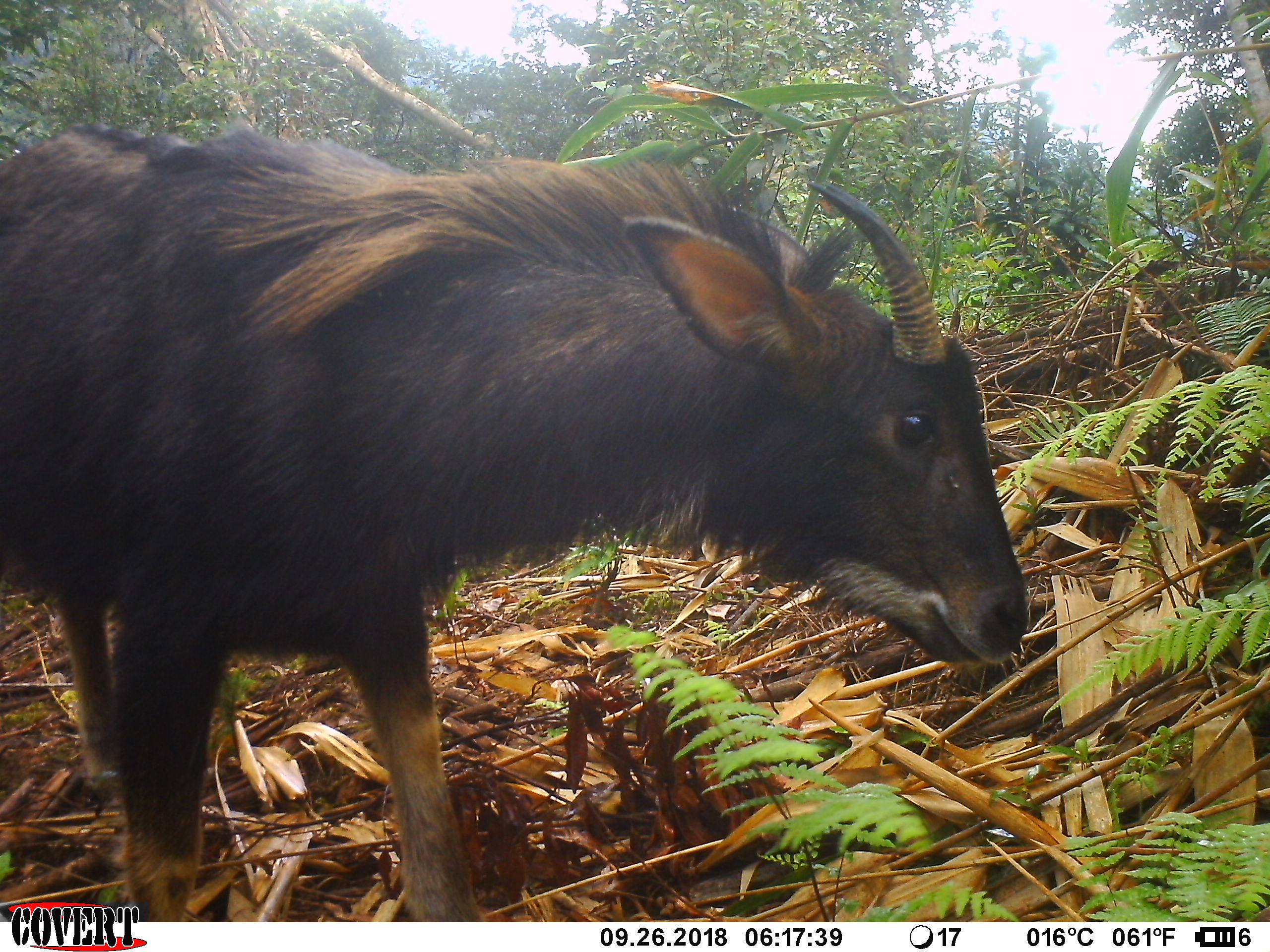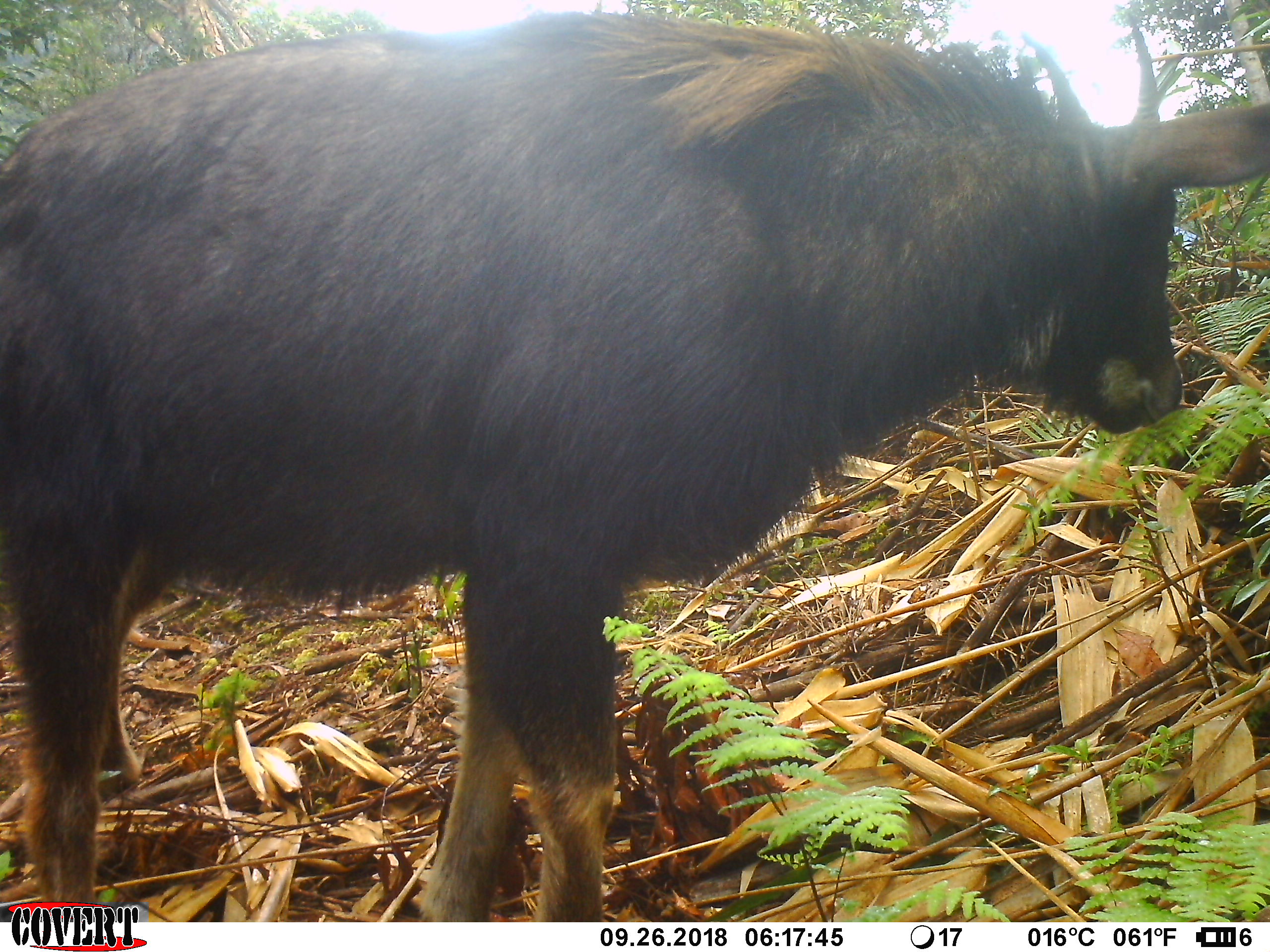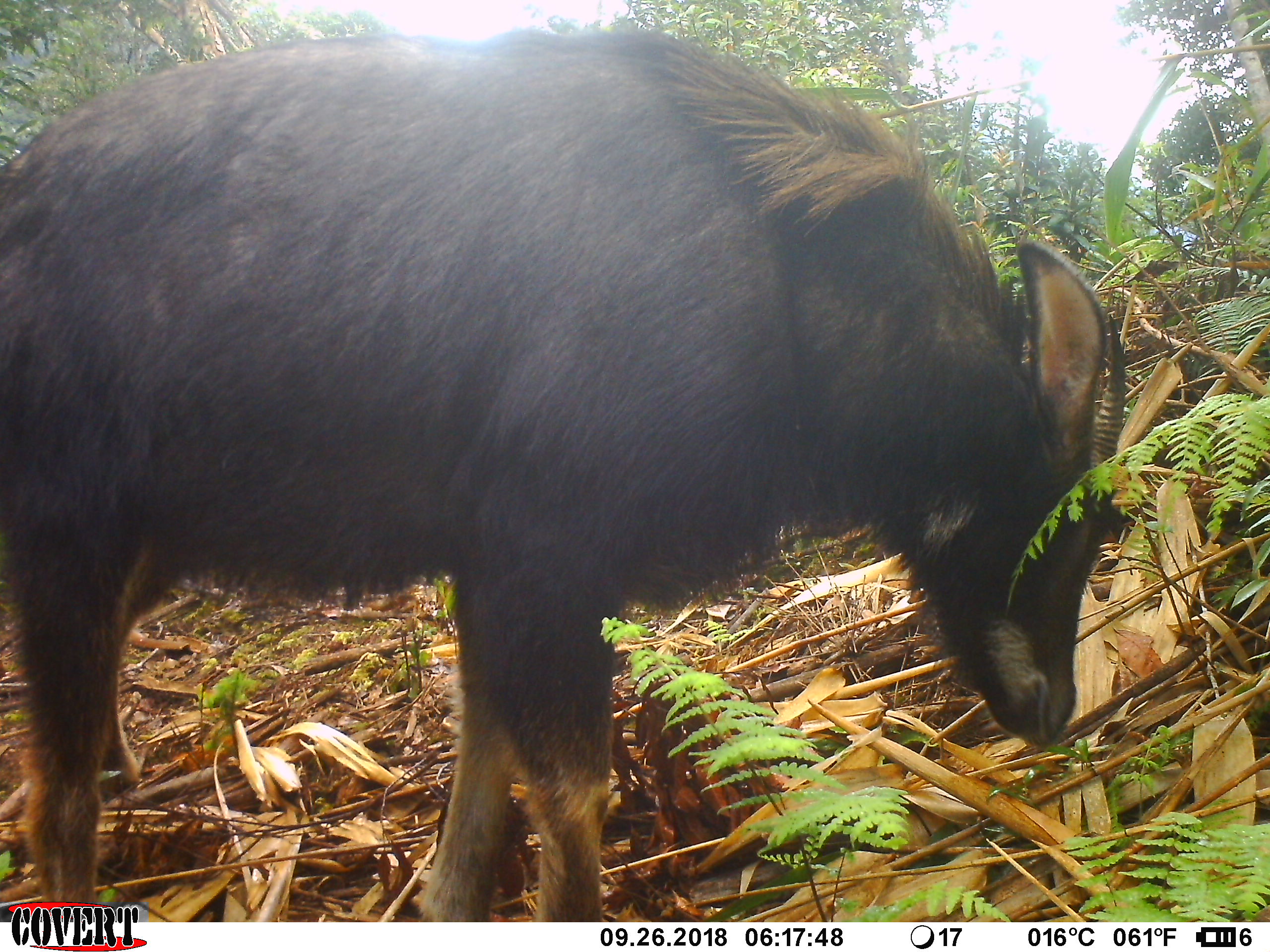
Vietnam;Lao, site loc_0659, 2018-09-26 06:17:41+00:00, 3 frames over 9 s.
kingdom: Animalia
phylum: Chordata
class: Mammalia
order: Artiodactyla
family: Bovidae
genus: Capricornis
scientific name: Capricornis sumatraensis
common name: chinese serow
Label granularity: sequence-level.